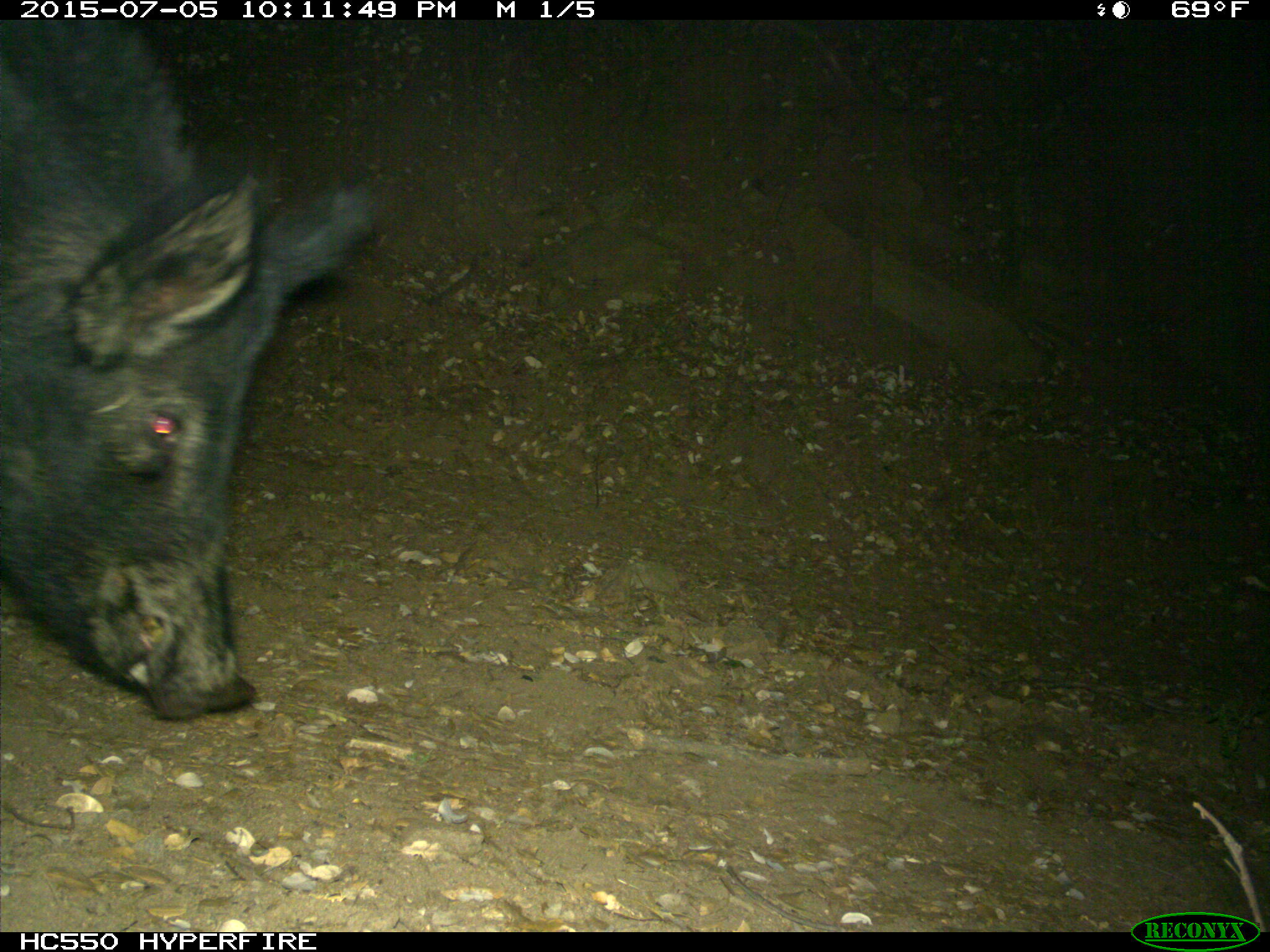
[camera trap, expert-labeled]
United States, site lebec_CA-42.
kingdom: Animalia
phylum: Chordata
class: Mammalia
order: Artiodactyla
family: Suidae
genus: Sus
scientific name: Sus scrofa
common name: wild boar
Sus scrofa (wild boar).